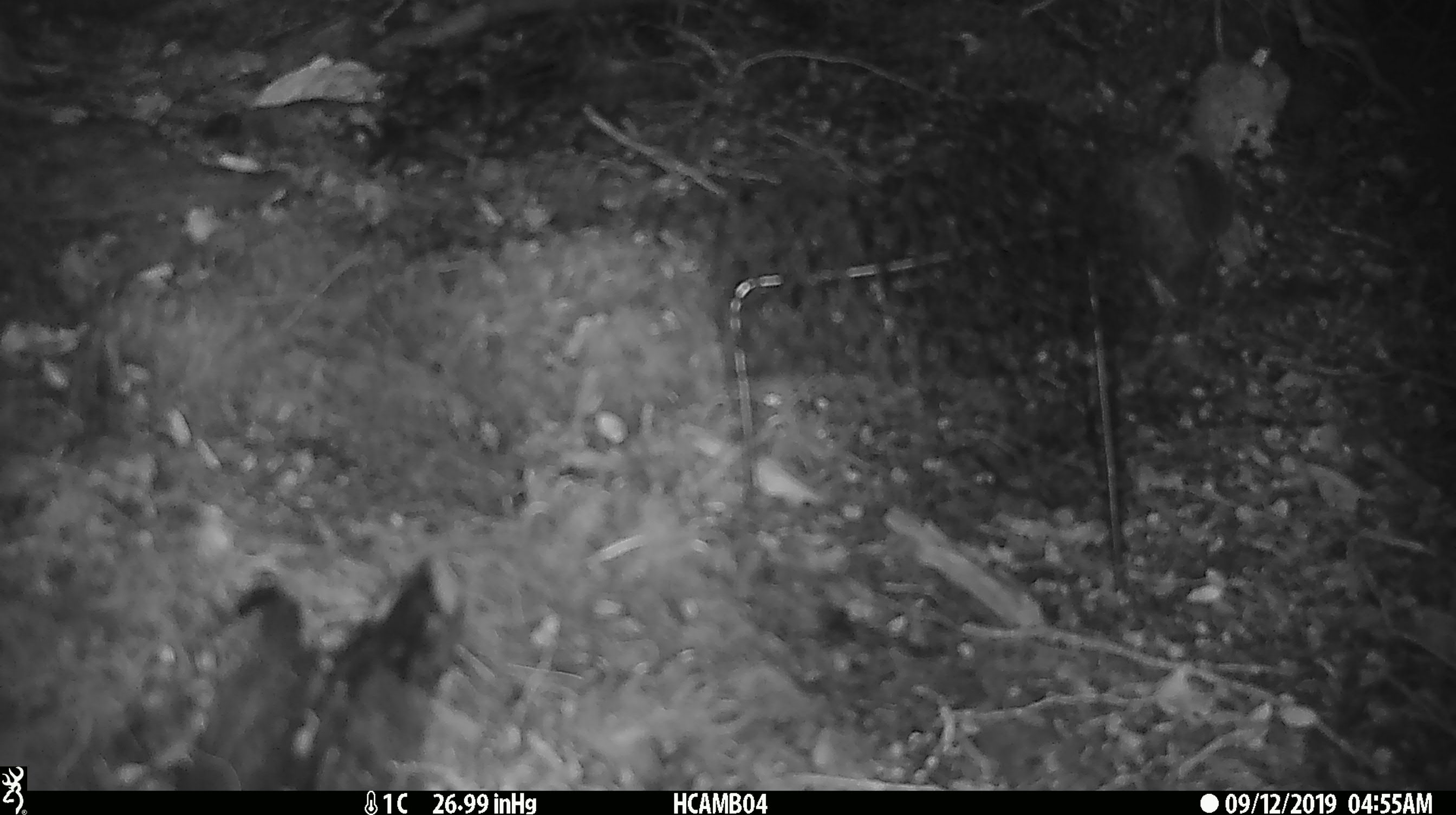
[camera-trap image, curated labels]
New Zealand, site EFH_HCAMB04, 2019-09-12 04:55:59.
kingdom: Animalia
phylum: Chordata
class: Mammalia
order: Rodentia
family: Muridae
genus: Mus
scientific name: Mus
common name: mouse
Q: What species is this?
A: Mouse (Mus).